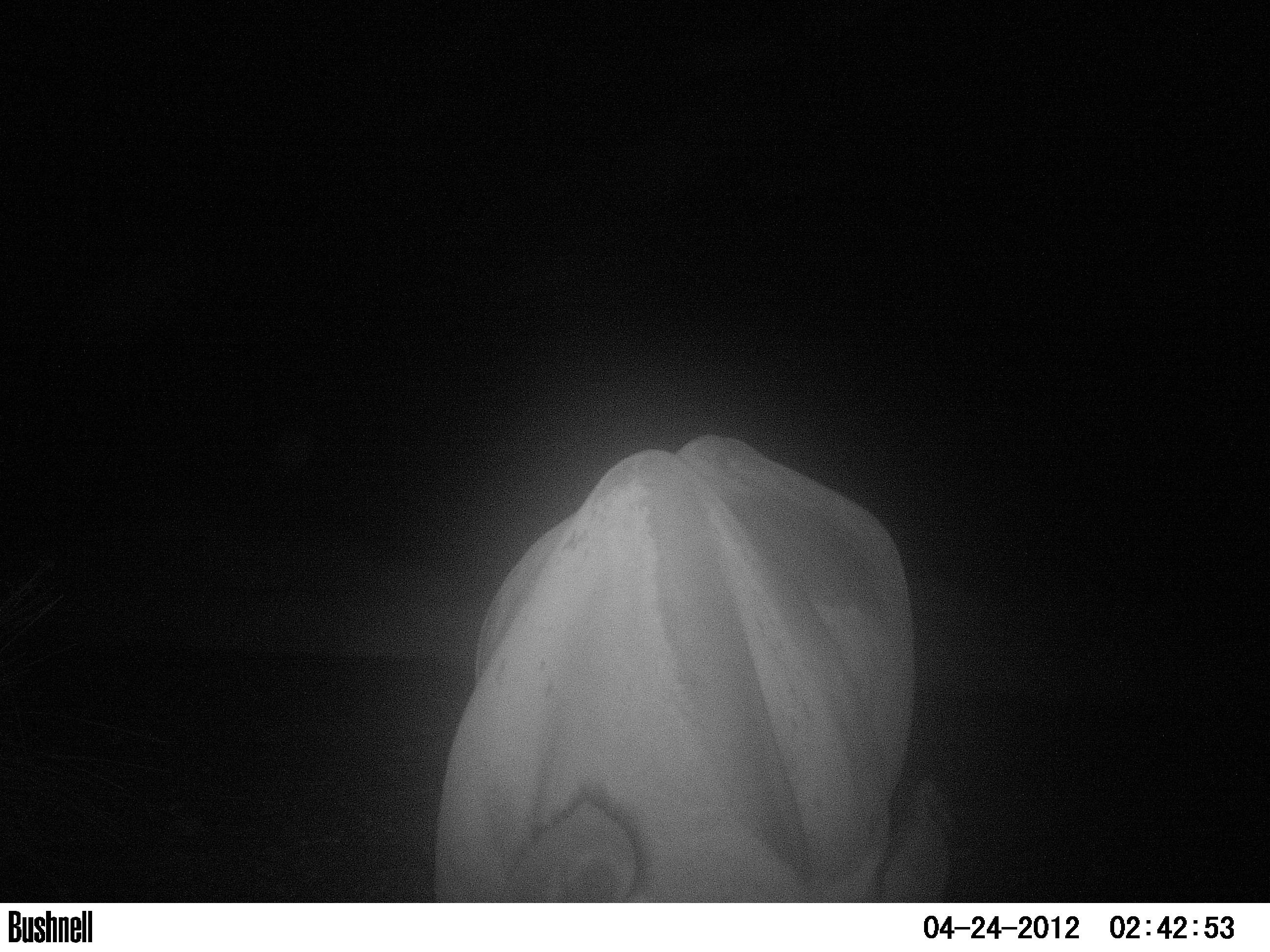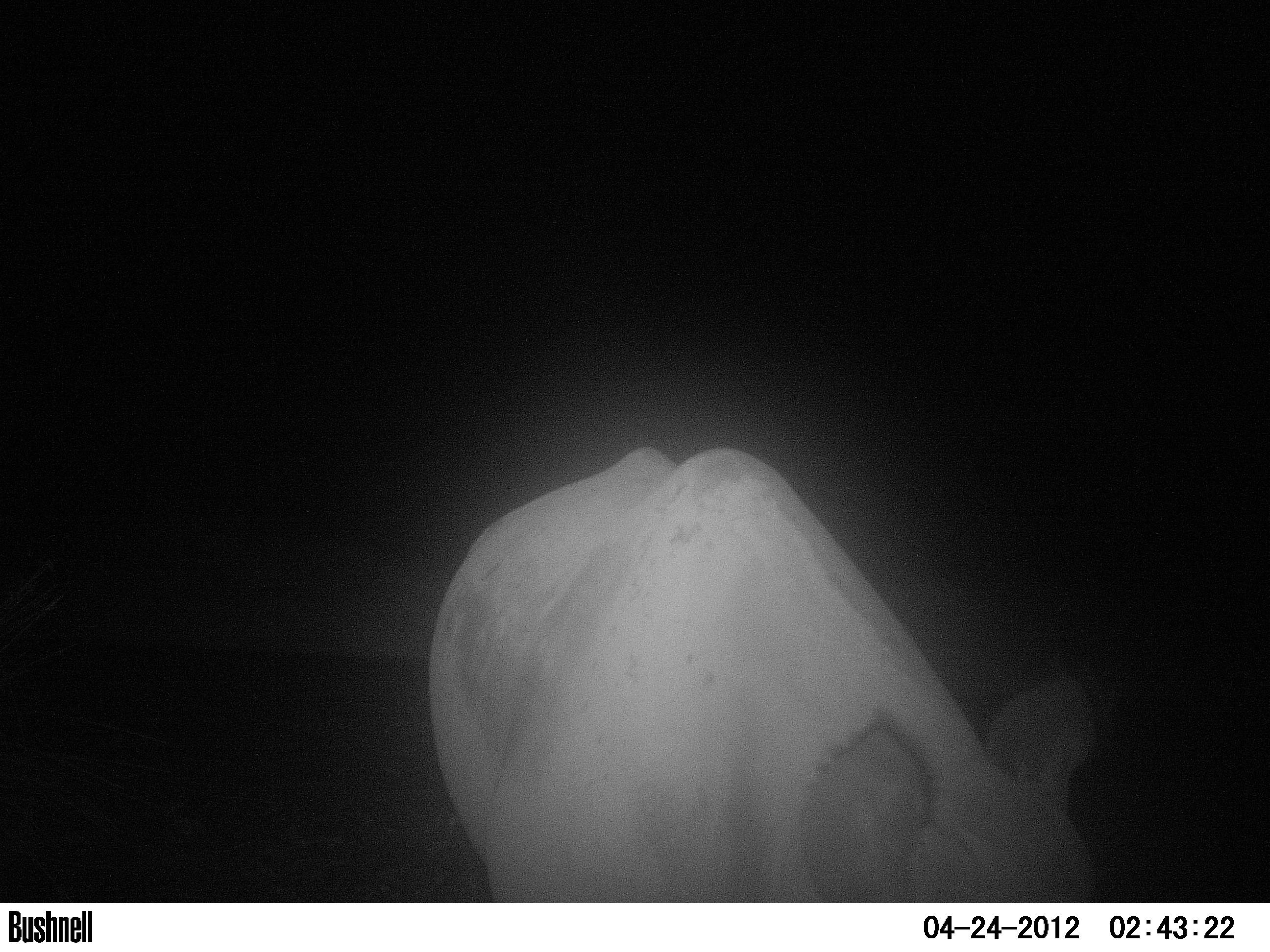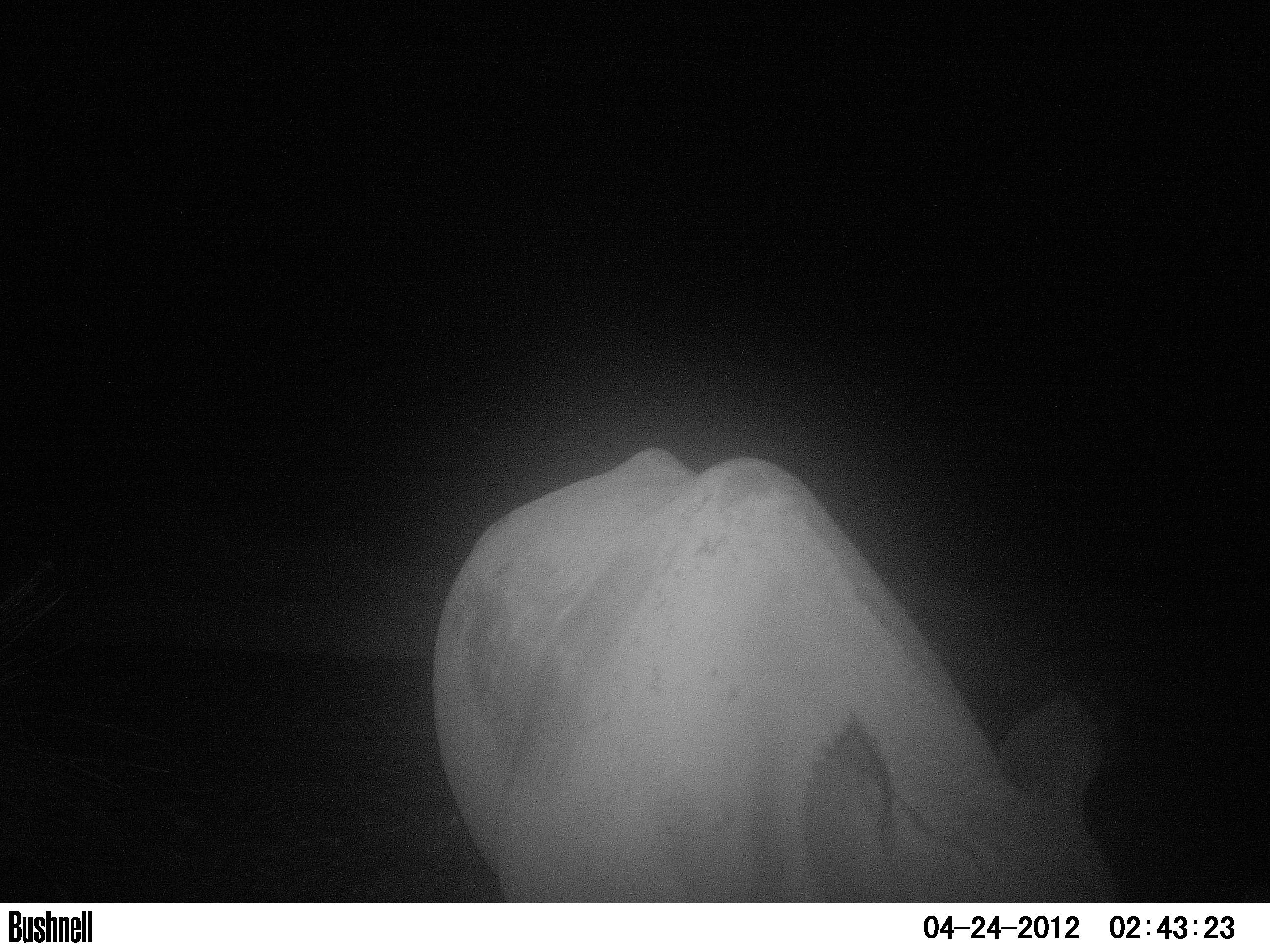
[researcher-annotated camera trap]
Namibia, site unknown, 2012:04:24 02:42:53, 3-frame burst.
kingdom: Animalia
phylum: Chordata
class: Mammalia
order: Perissodactyla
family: Rhinocerotidae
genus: Diceros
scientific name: Diceros bicornis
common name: black rhinoceros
Diceros bicornis (black rhinoceros).